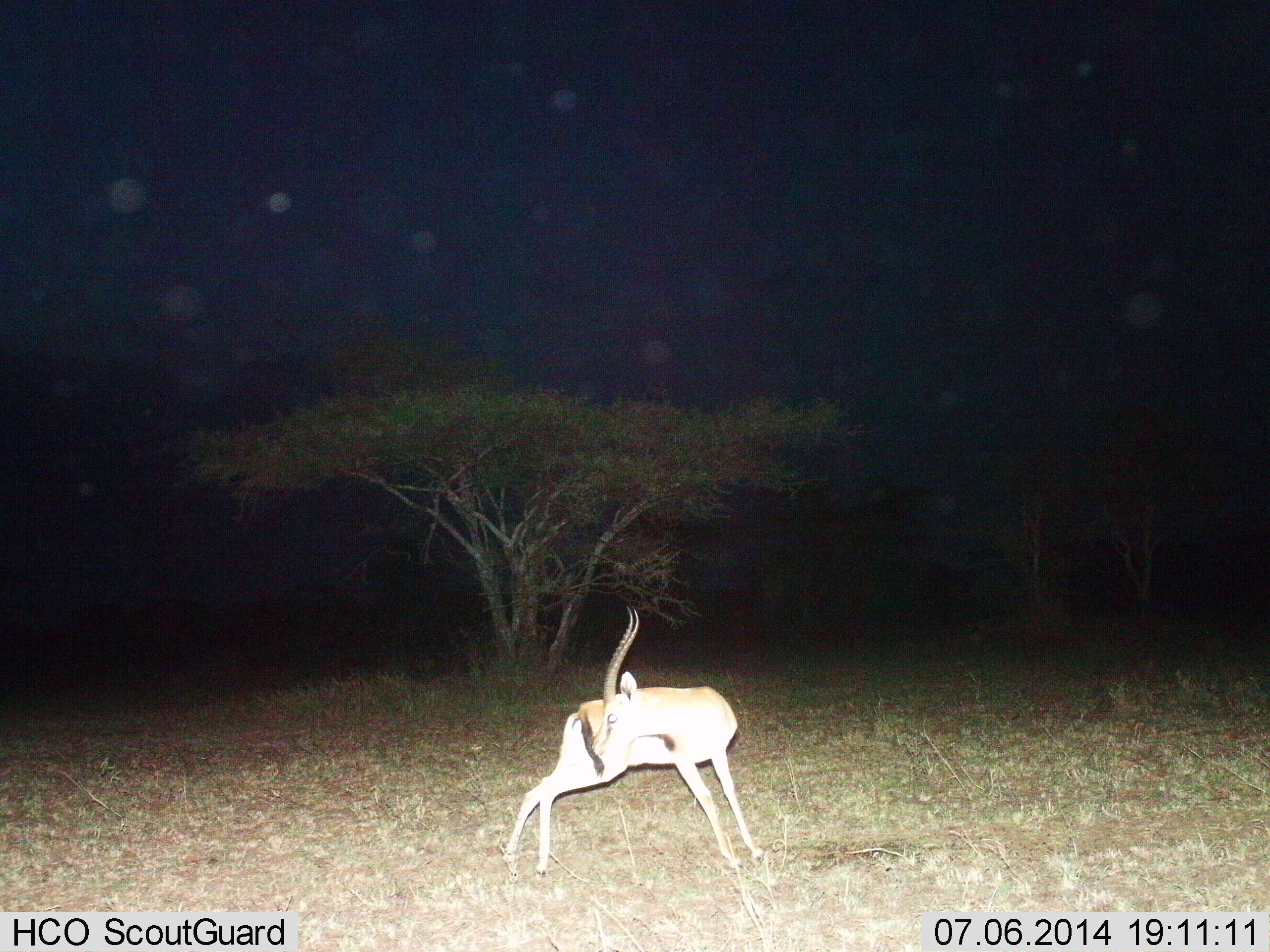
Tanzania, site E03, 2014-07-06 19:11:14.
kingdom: Animalia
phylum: Chordata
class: Mammalia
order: Artiodactyla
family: Bovidae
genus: Eudorcas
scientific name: Eudorcas thomsonii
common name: thomson's gazelle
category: gazellethomsons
Gazellethomsons (thomson's gazelle) (Eudorcas thomsonii), count 1. Behavior (volunteer vote fractions): standing 80%, resting 0%, moving 10%, interacting 10%. Young present (vote fraction): 0%. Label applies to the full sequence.